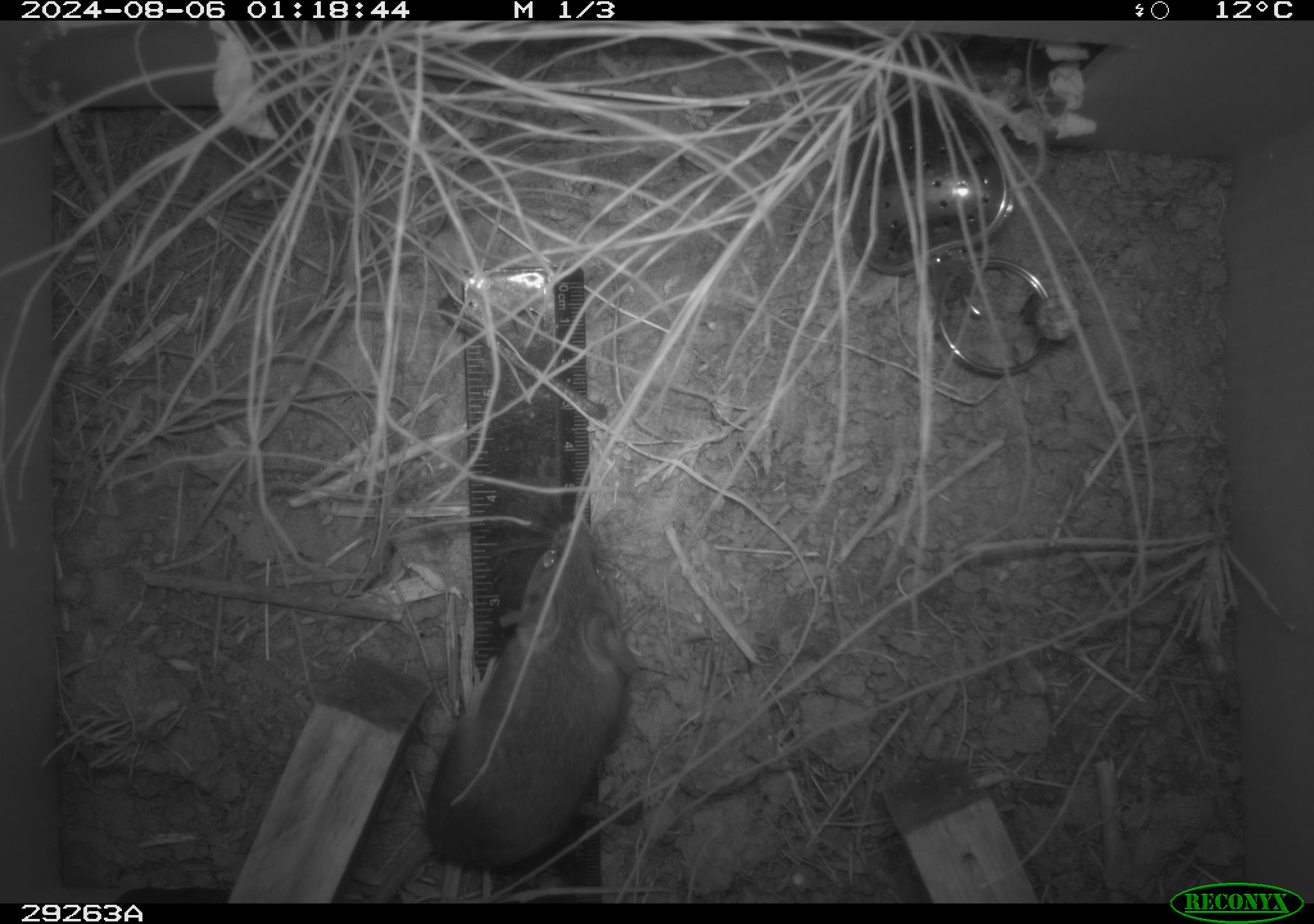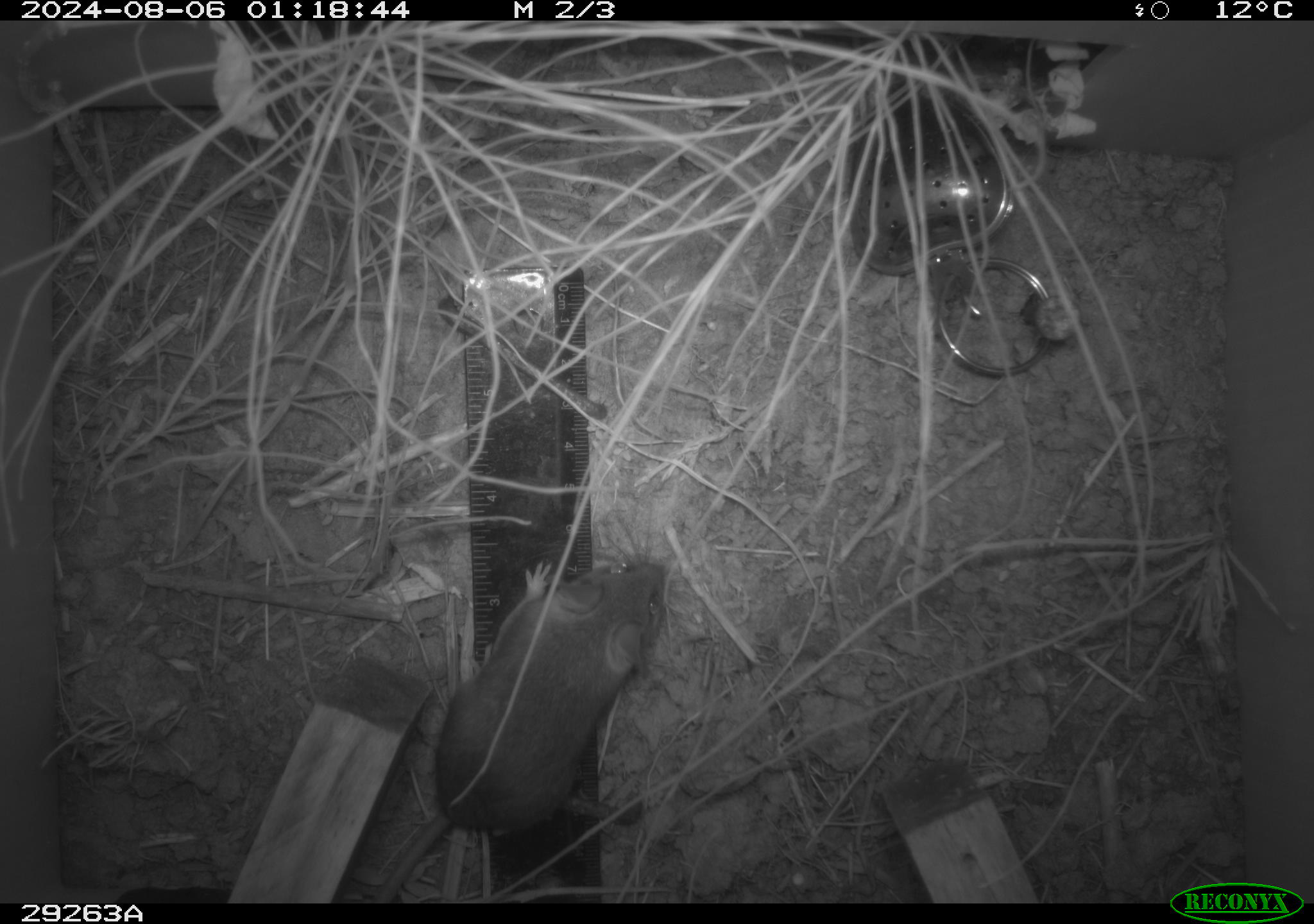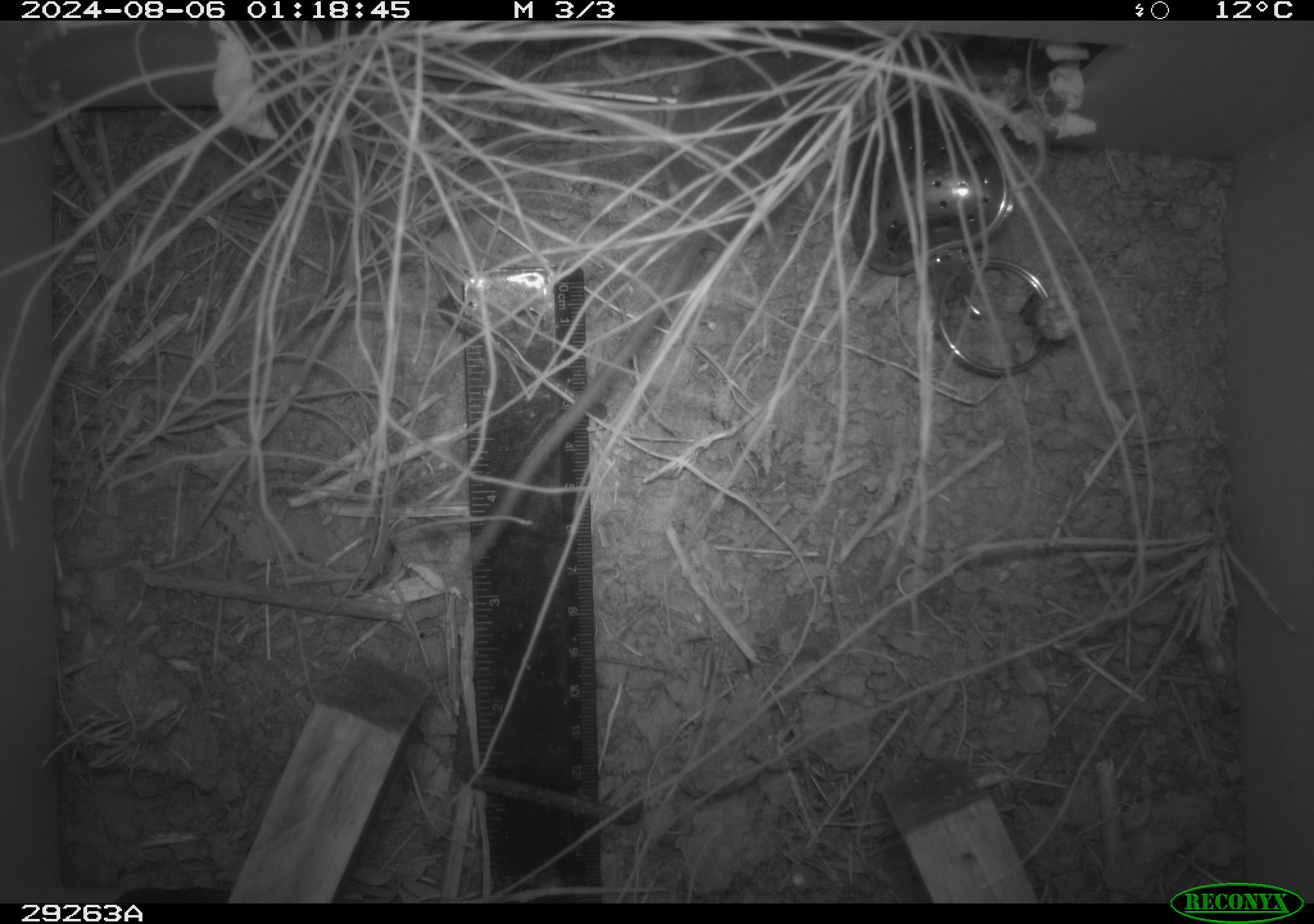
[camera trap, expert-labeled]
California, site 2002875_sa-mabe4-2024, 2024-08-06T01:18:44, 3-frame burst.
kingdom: Animalia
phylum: Chordata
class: Mammalia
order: Rodentia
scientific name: Rodentia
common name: rodent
Rodent (Rodentia).